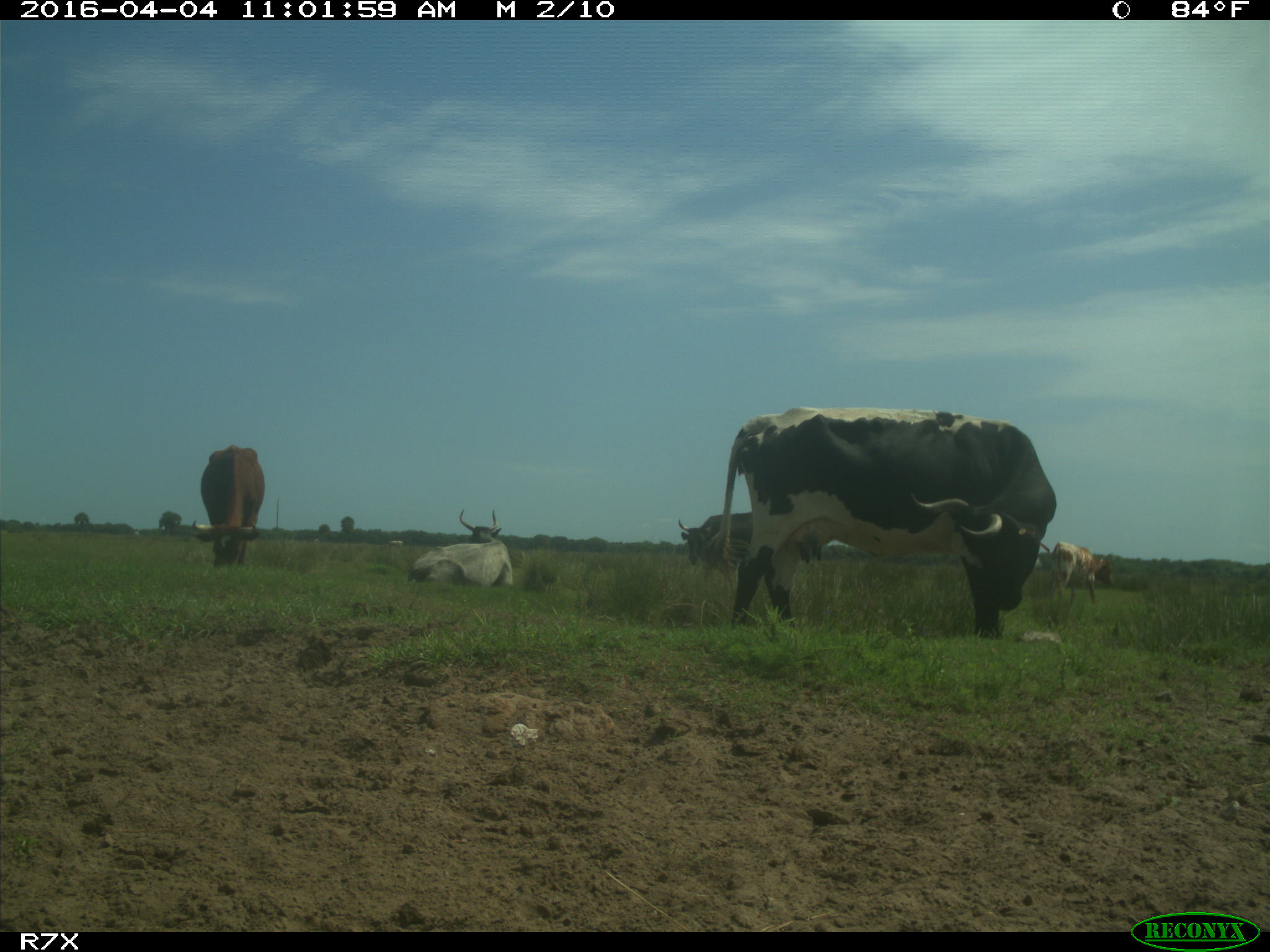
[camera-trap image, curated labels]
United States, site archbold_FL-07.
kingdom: Animalia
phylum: Chordata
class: Mammalia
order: Artiodactyla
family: Bovidae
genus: Bos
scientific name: Bos taurus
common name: domestic cow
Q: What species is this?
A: Bos taurus (domestic cow).